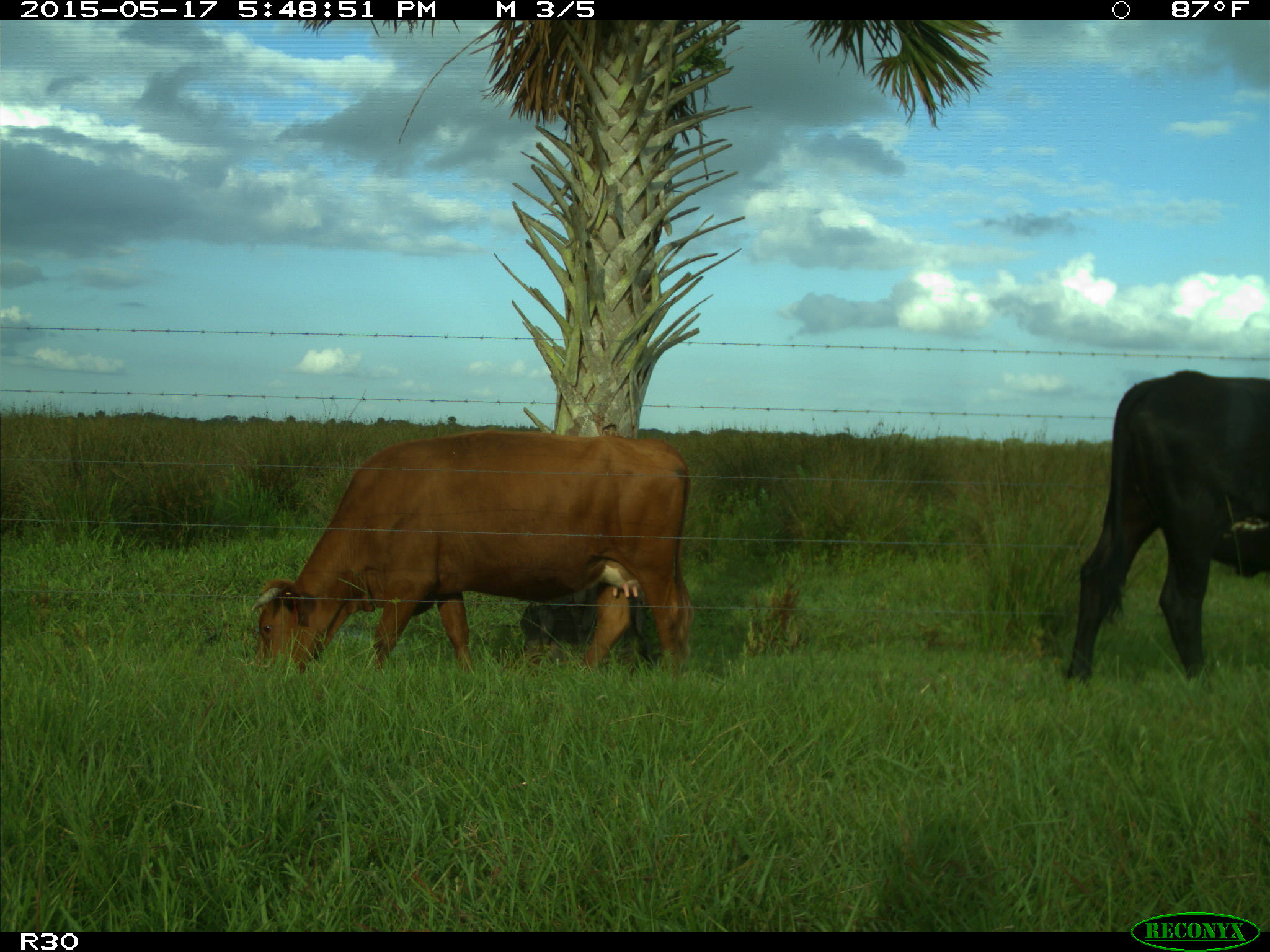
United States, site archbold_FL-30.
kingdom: Animalia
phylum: Chordata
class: Mammalia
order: Artiodactyla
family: Bovidae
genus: Bos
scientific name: Bos taurus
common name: domestic cow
Bos taurus (domestic cow).